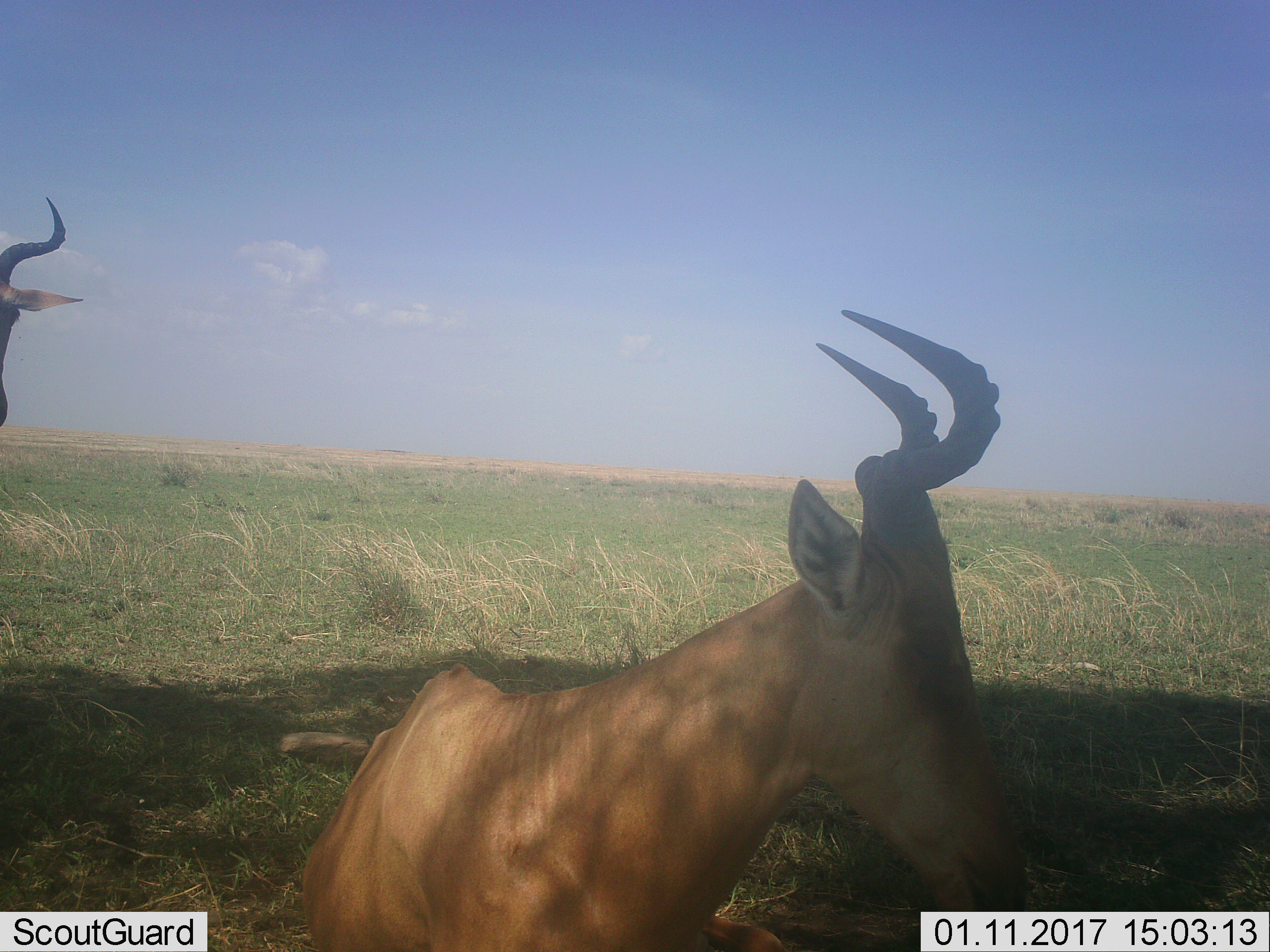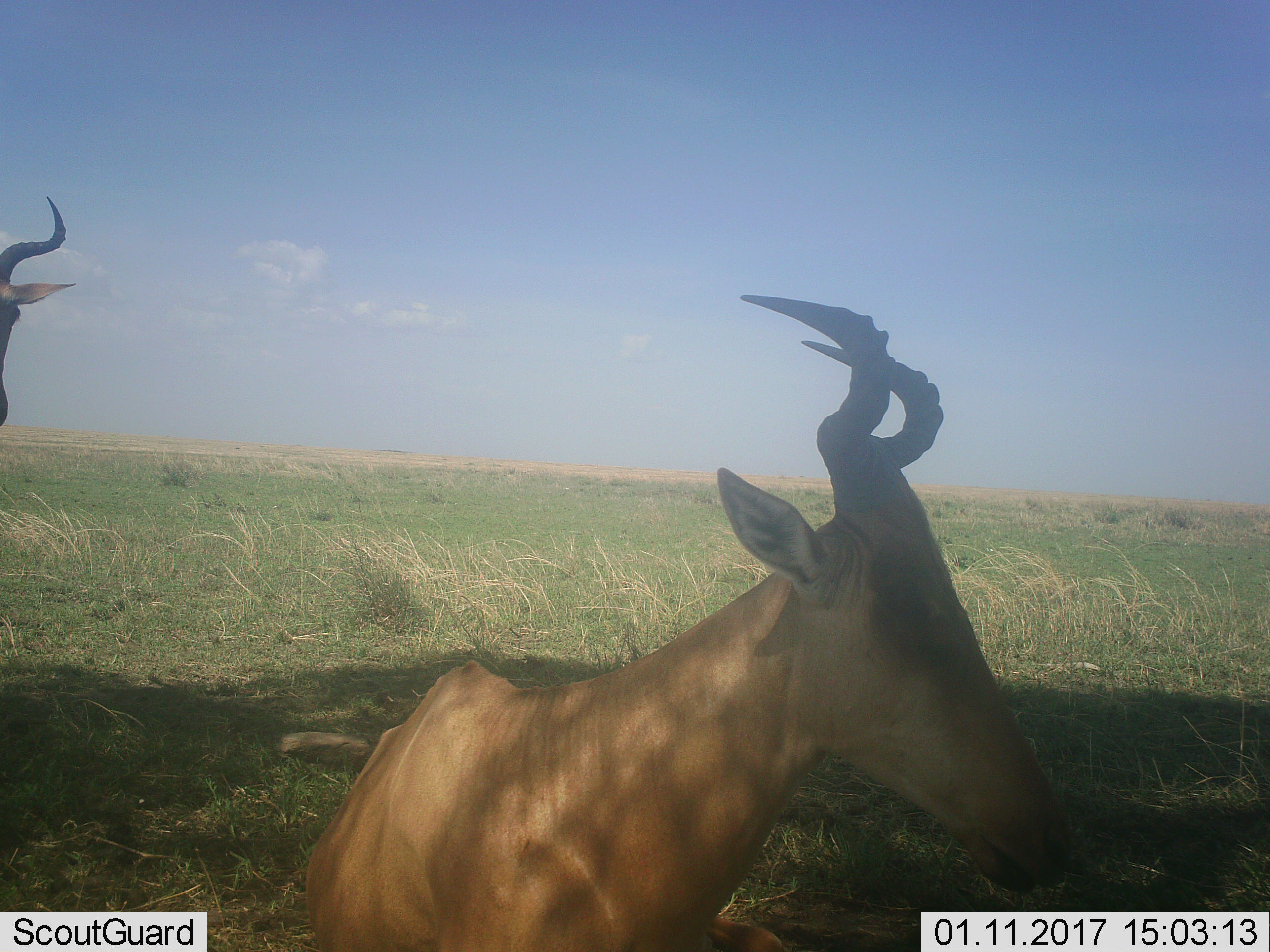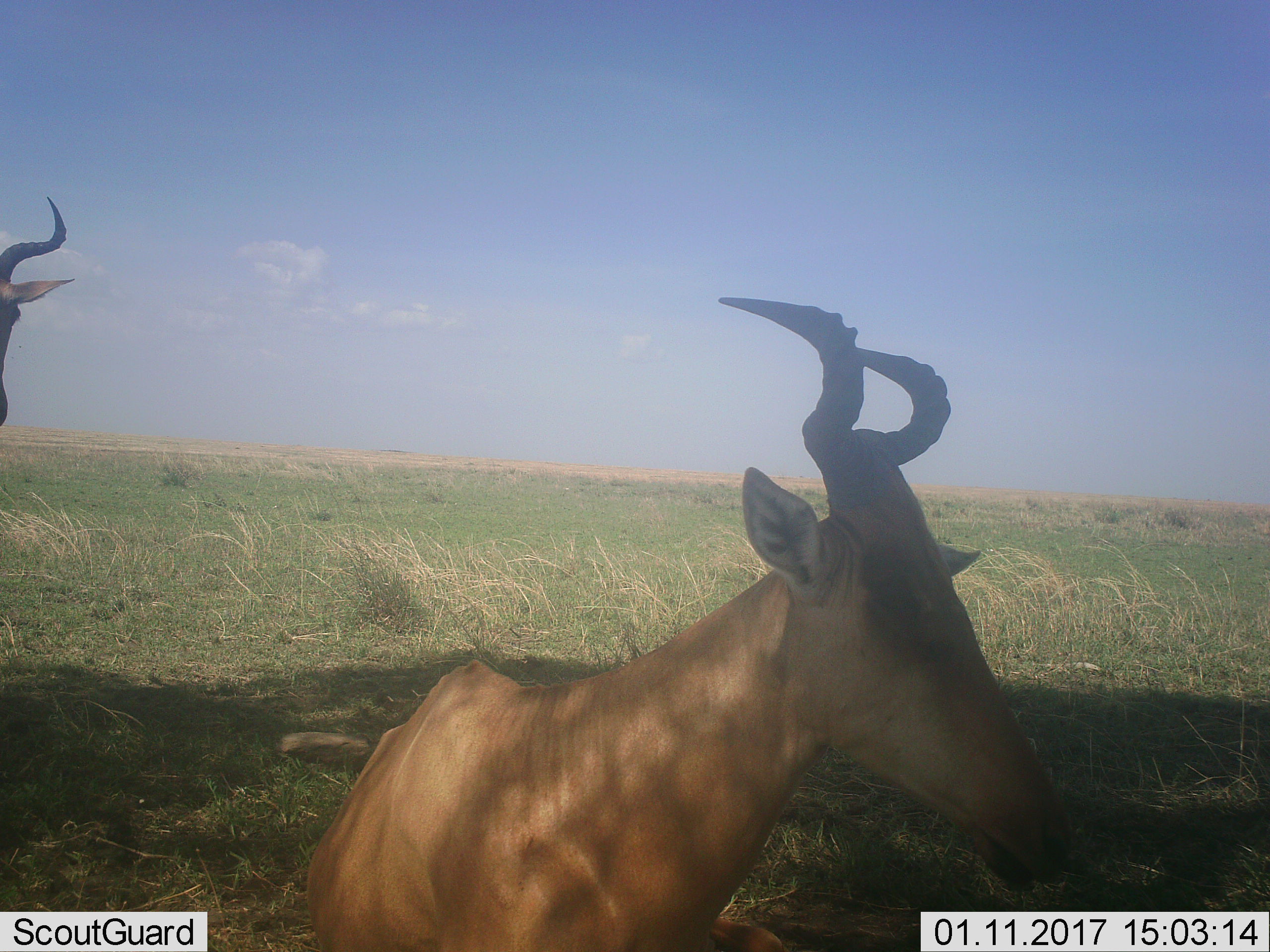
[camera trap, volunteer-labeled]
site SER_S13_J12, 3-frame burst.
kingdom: Animalia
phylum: Chordata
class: Mammalia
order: Artiodactyla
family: Bovidae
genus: Alcelaphus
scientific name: Alcelaphus buselaphus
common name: hartebeest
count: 2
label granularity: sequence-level